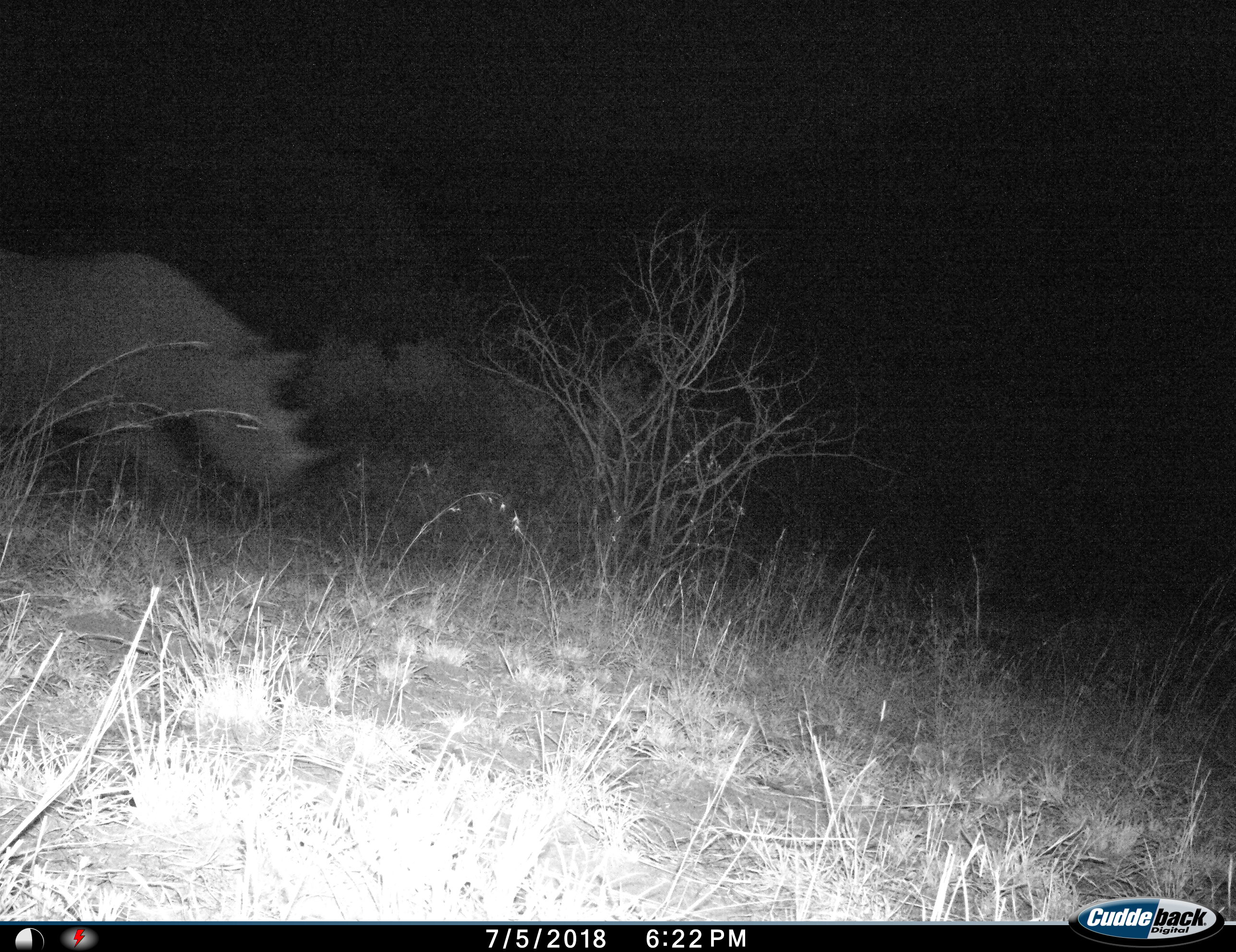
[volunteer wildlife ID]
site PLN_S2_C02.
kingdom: Animalia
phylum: Chordata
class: Mammalia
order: Perissodactyla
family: Rhinocerotidae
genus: Diceros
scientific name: Diceros bicornis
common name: black rhinoceros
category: rhinocerosblack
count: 1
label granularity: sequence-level